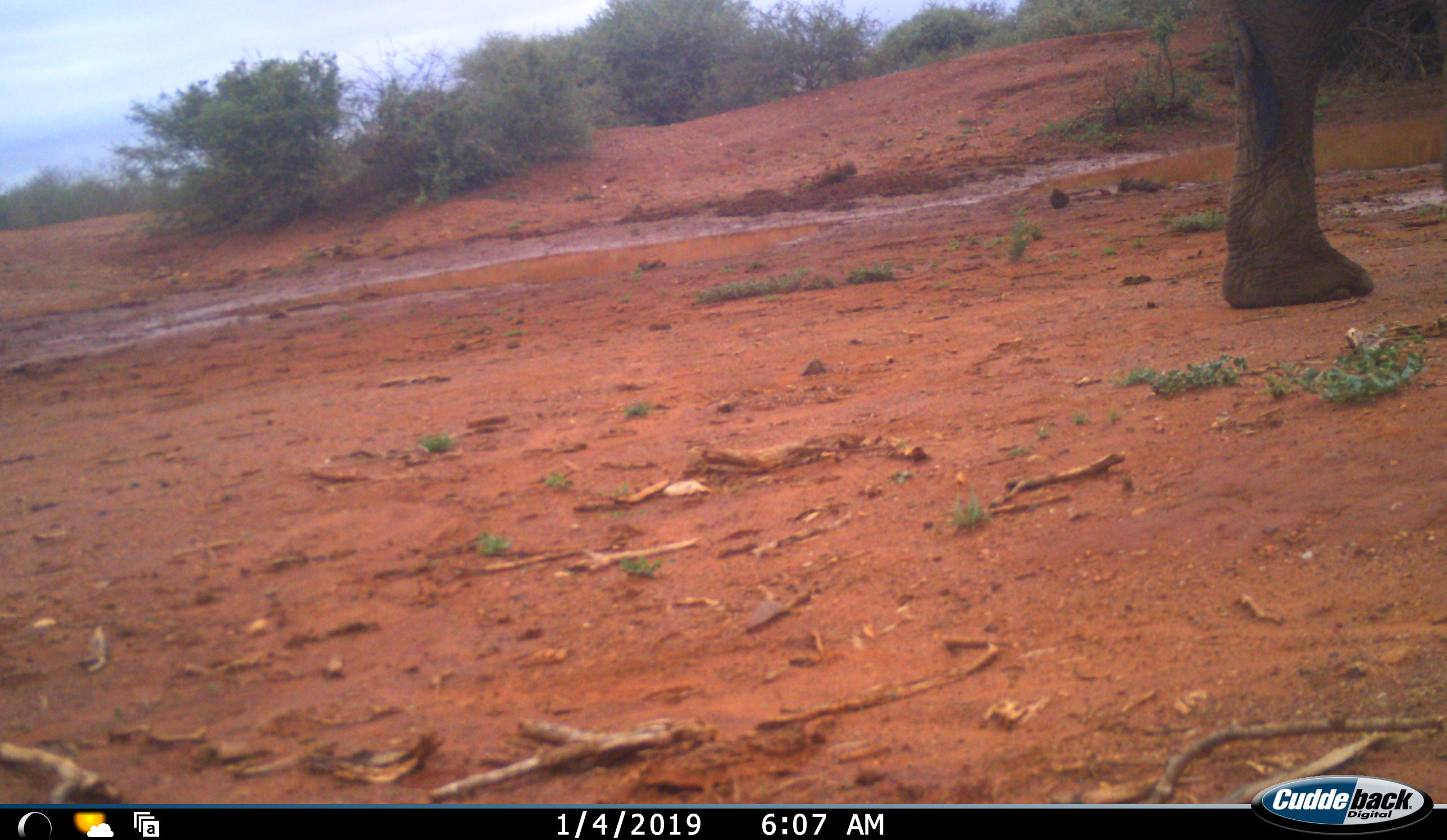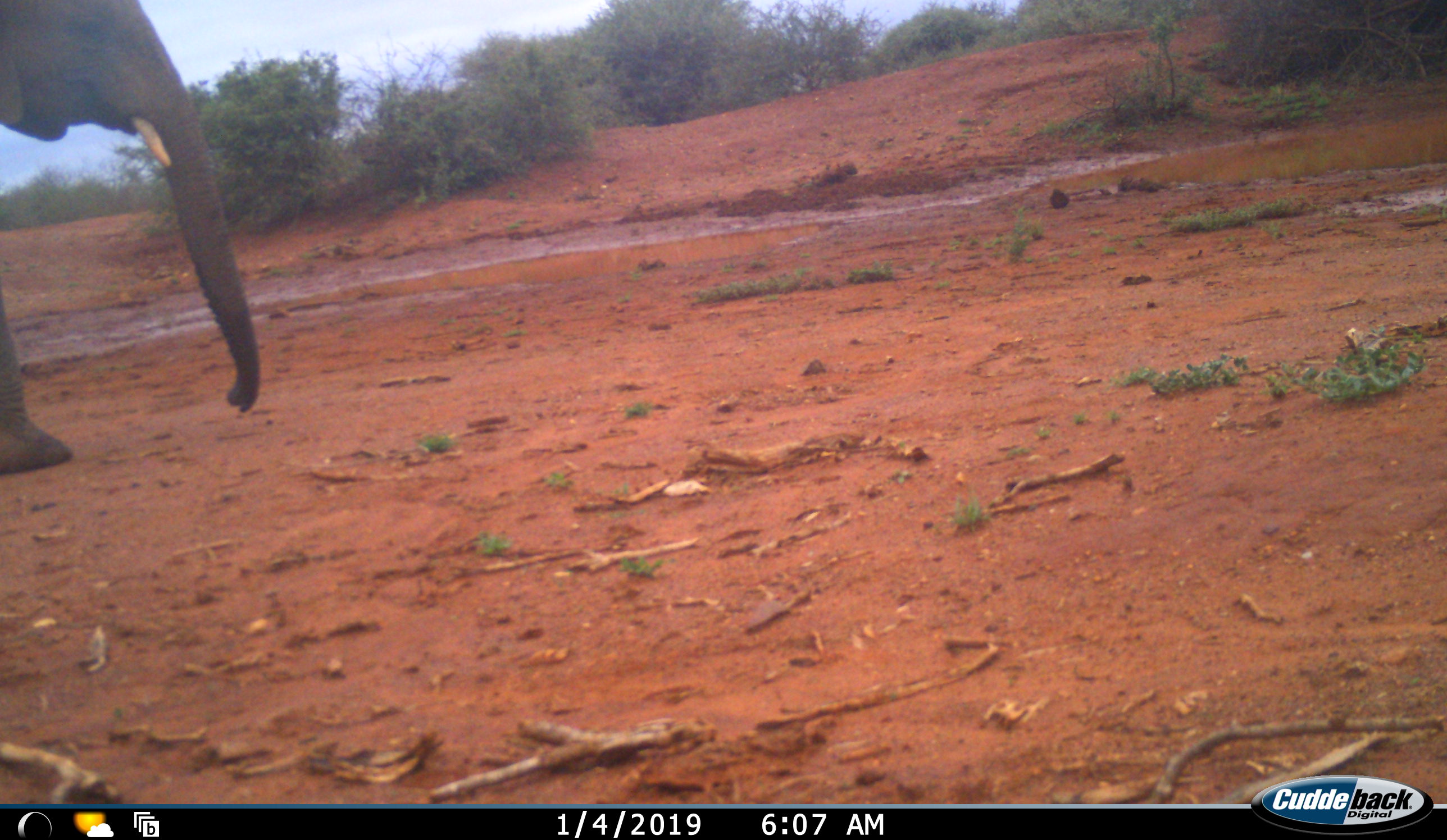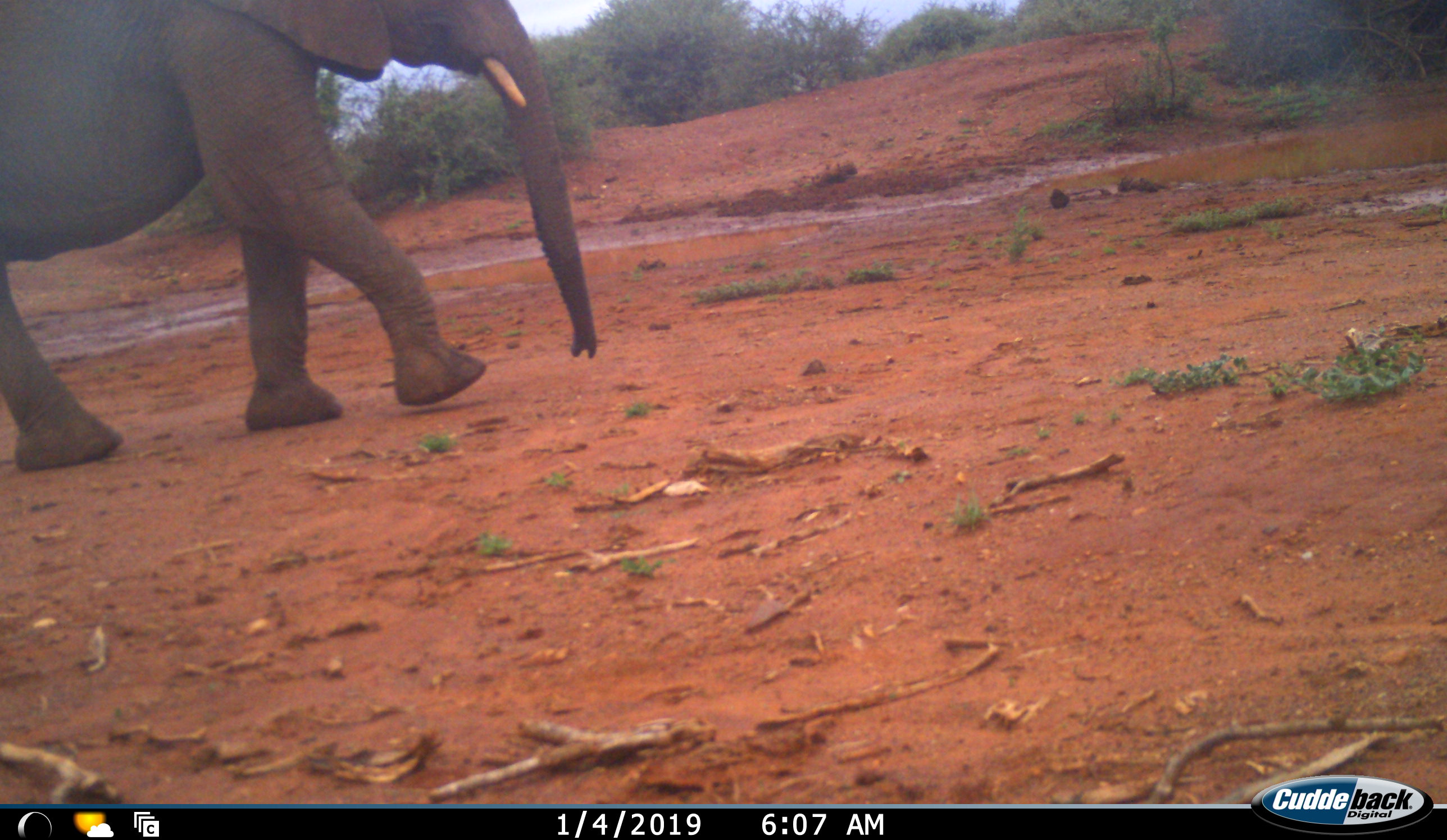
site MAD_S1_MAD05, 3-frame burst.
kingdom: Animalia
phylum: Chordata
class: Mammalia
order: Proboscidea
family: Elephantidae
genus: Loxodonta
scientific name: Loxodonta africana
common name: african bush elephant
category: elephant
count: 2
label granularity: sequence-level